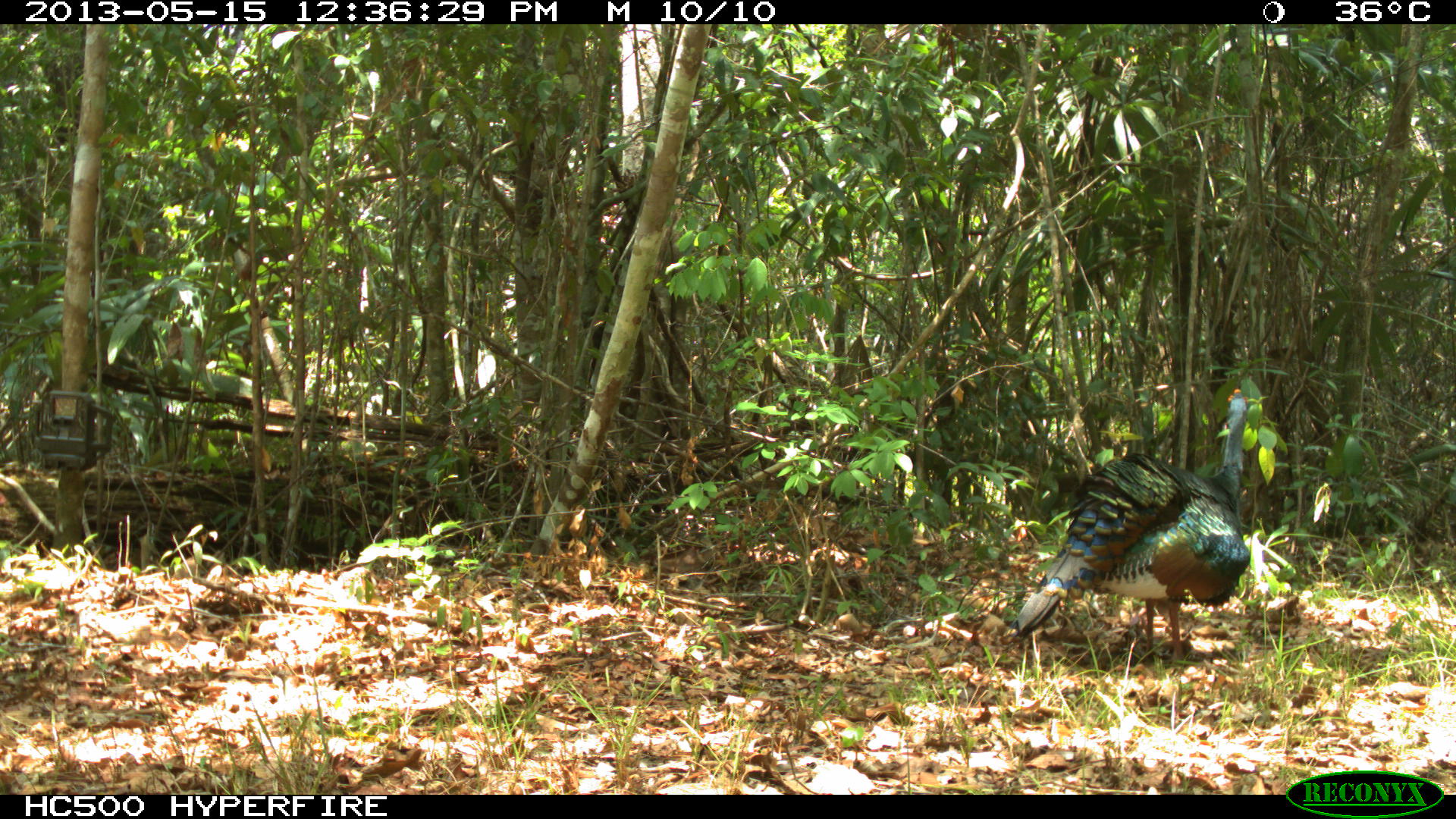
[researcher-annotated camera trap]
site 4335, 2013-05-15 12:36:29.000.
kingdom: Animalia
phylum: Chordata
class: Aves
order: Galliformes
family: Phasianidae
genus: Meleagris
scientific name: Meleagris ocellata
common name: ocellated turkey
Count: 1.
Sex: male.